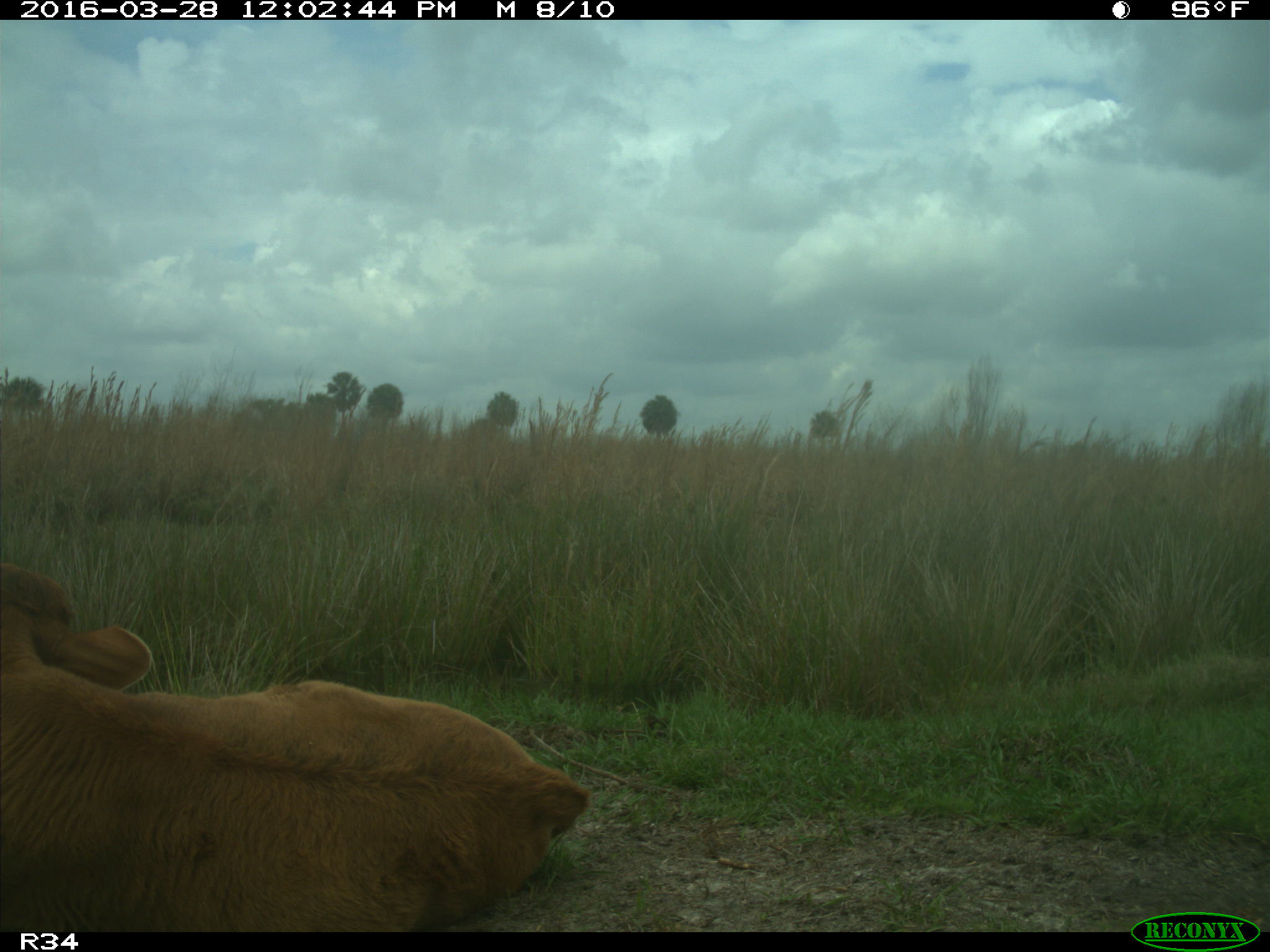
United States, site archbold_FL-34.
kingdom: Animalia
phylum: Chordata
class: Mammalia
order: Artiodactyla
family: Bovidae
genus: Bos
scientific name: Bos taurus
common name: domestic cow